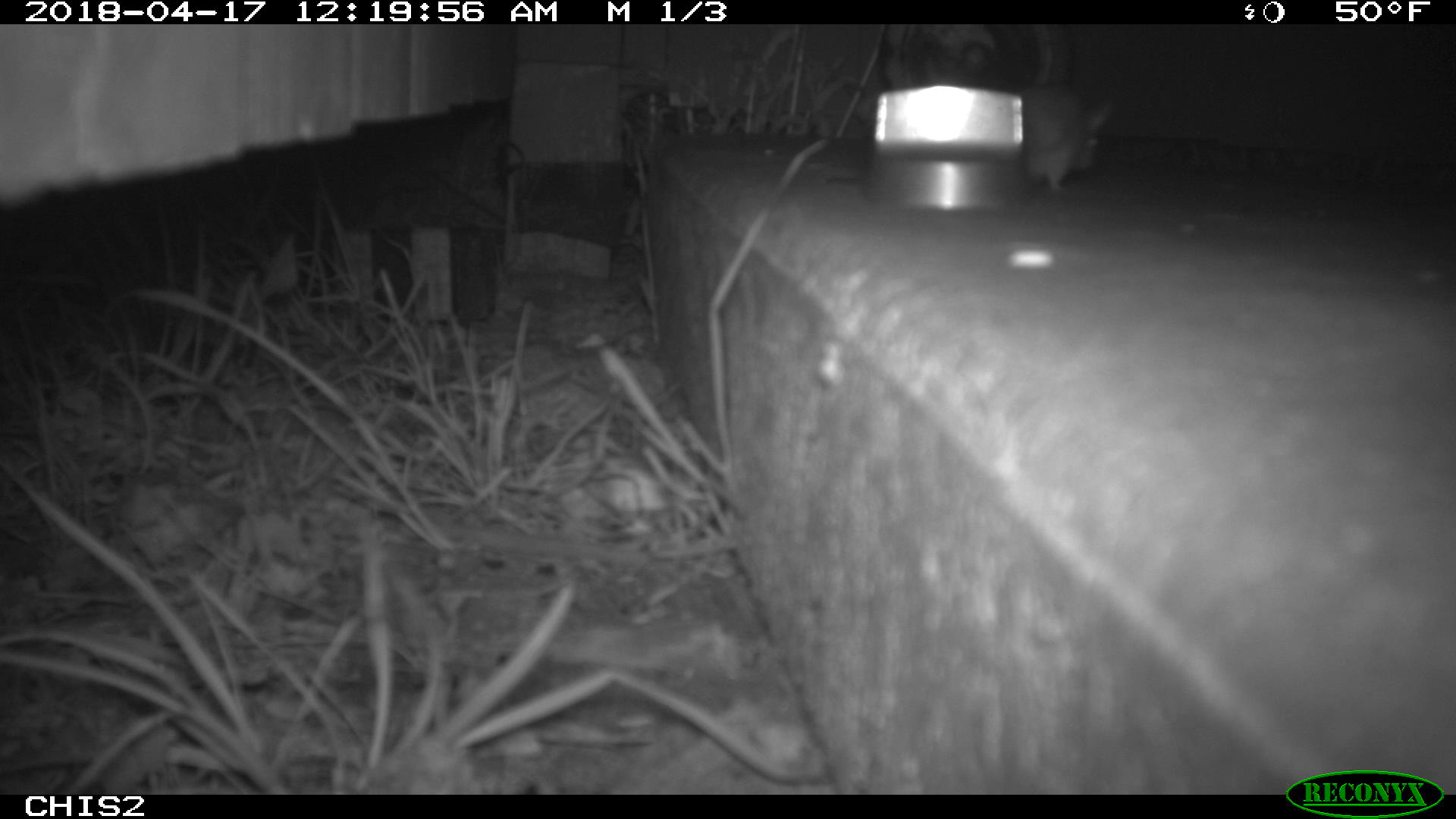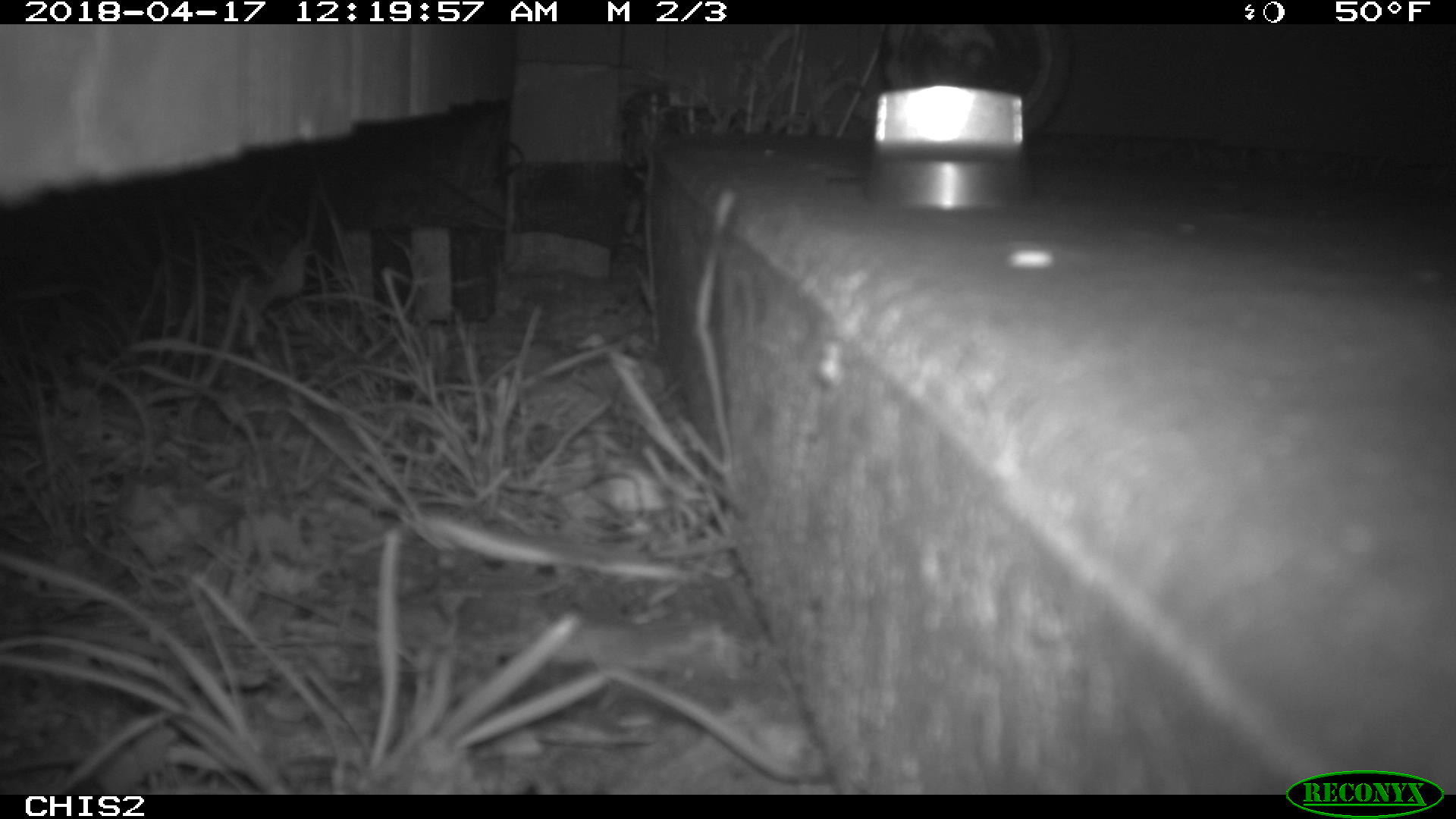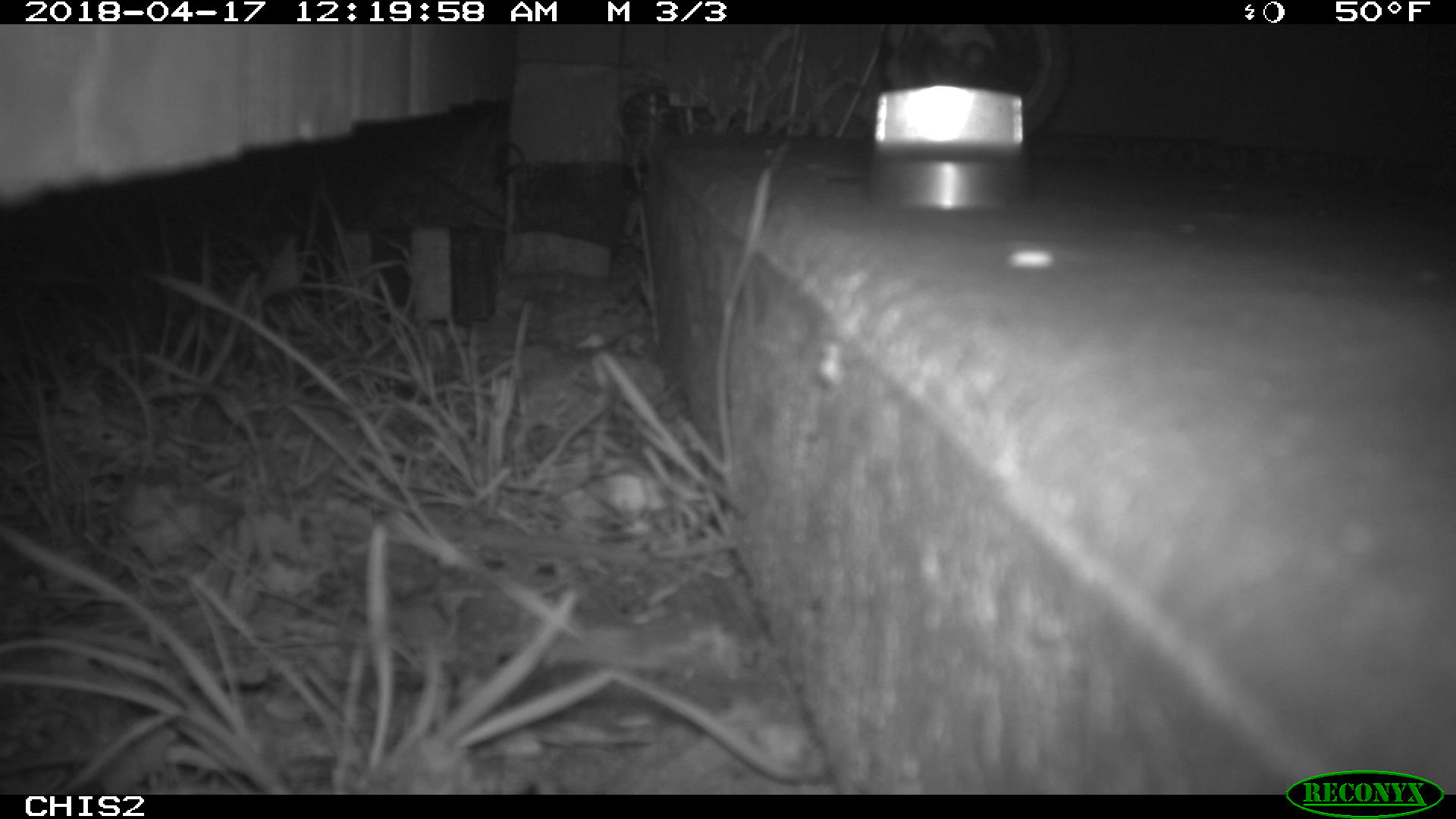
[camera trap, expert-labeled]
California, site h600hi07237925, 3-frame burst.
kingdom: Animalia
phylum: Chordata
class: Mammalia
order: Rodentia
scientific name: Rodentia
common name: rodent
Rodent (Rodentia).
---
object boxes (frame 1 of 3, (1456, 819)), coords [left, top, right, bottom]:
rodent: [999, 84, 1117, 192]